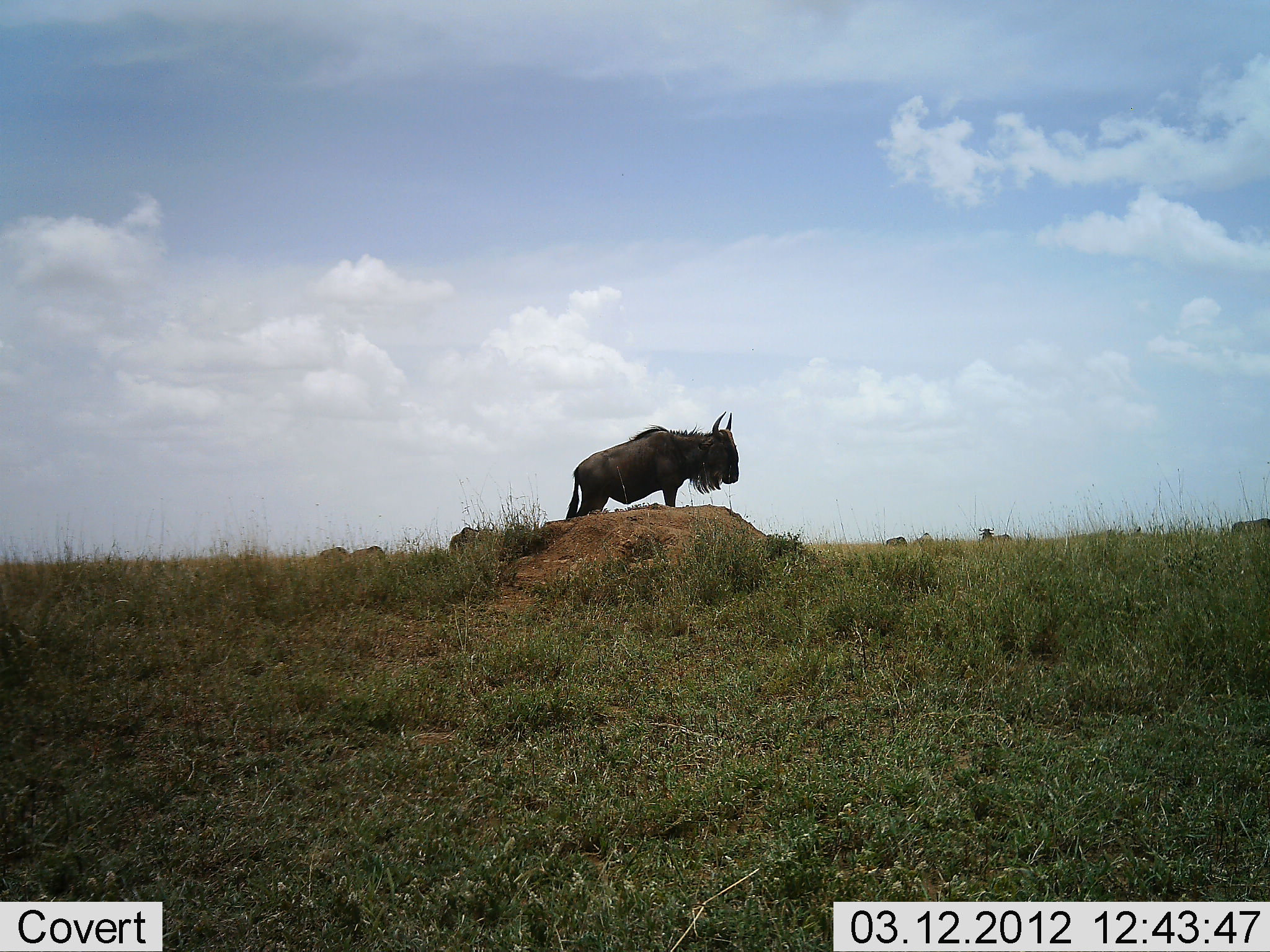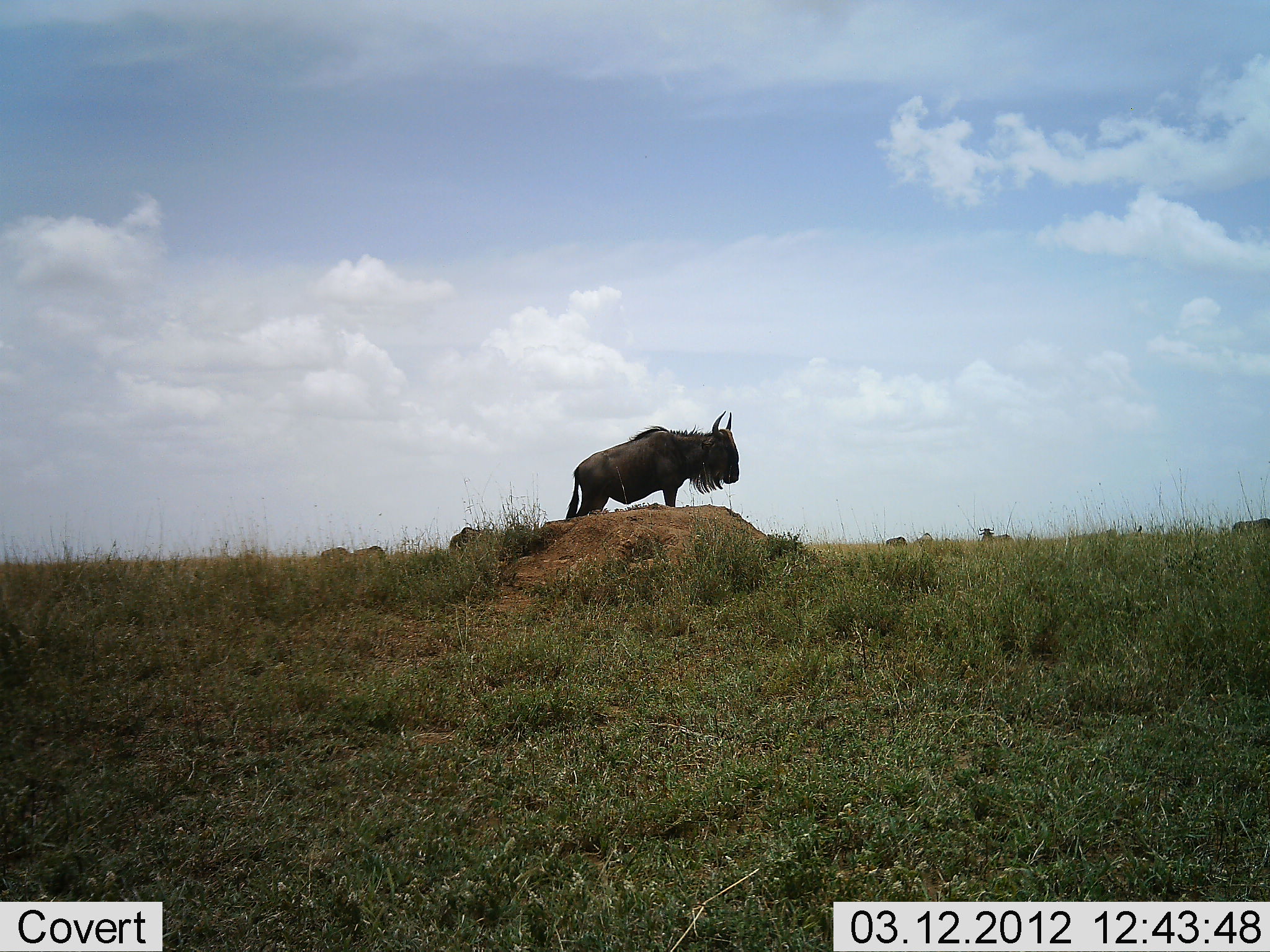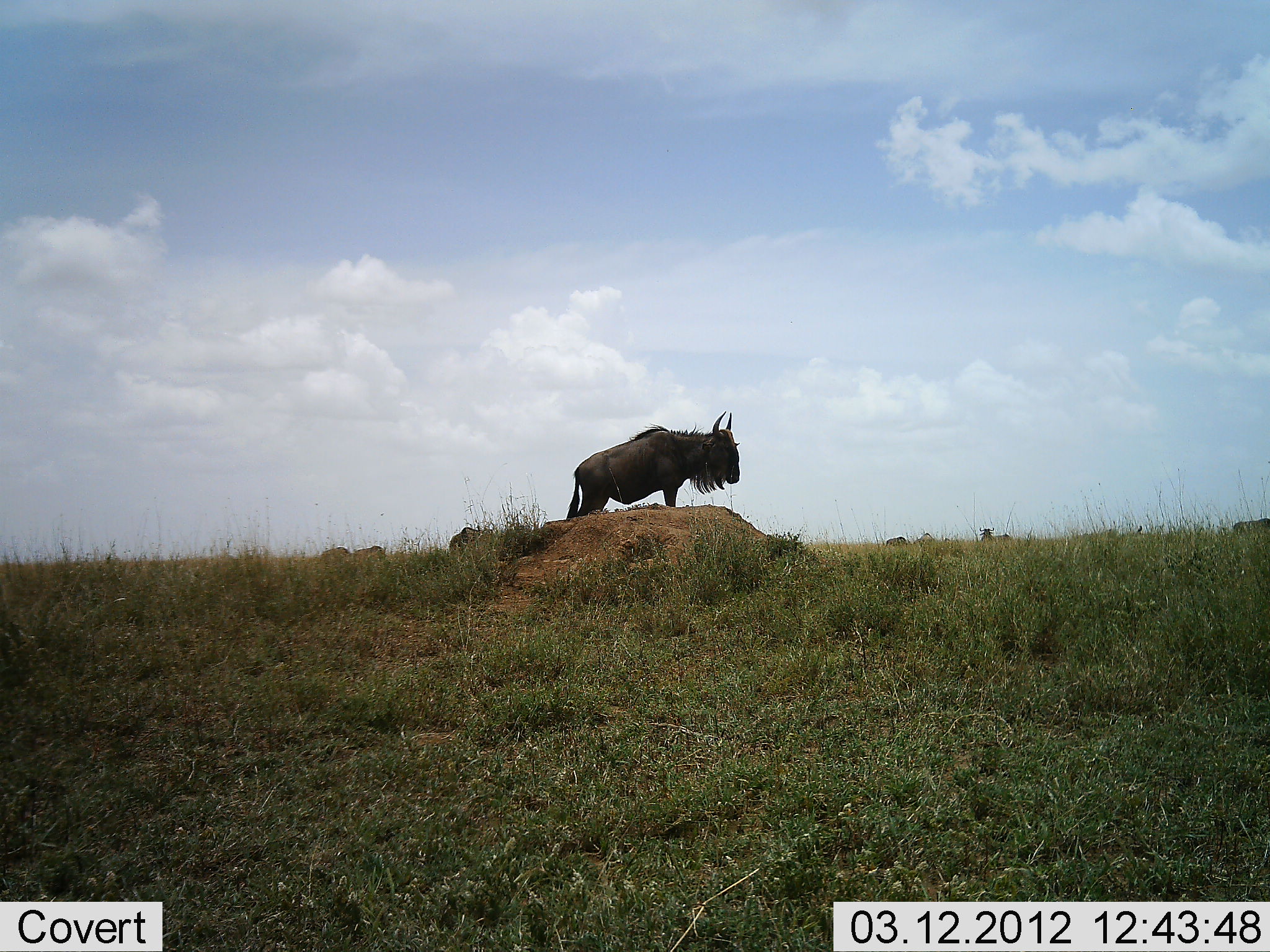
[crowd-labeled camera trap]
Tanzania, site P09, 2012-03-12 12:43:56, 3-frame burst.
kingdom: Animalia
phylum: Chordata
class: Mammalia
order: Artiodactyla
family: Bovidae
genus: Connochaetes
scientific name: Connochaetes taurinus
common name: blue wildebeest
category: wildebeest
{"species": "wildebeest (blue wildebeest) (Connochaetes taurinus)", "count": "1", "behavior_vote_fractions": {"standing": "100%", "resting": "0%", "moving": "0%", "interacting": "0%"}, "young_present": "0%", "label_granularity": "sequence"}